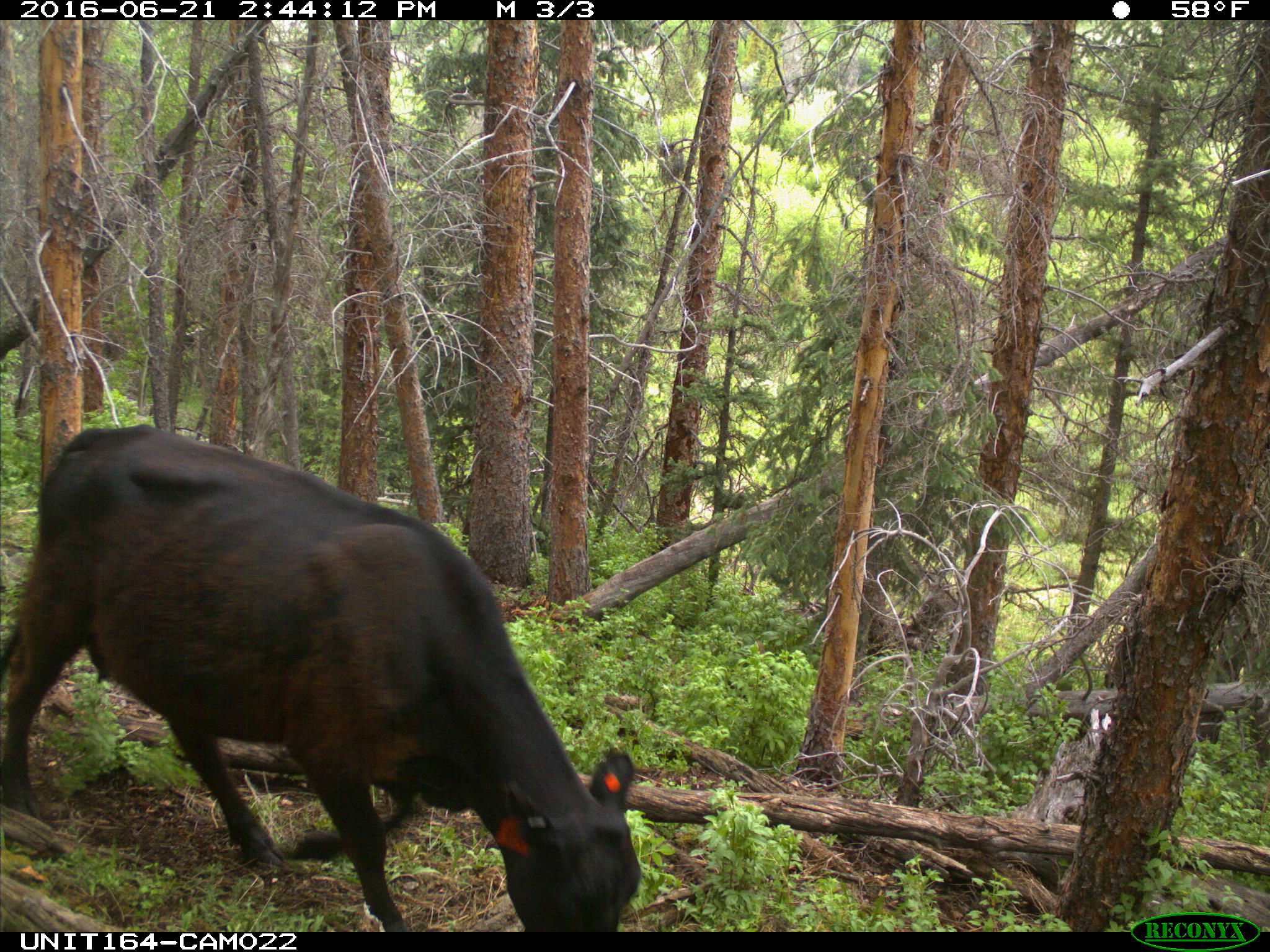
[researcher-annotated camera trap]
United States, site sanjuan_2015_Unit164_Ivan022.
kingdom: Animalia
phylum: Chordata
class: Mammalia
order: Artiodactyla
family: Bovidae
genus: Bos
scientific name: Bos taurus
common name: domestic cow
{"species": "Bos taurus (domestic cow)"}